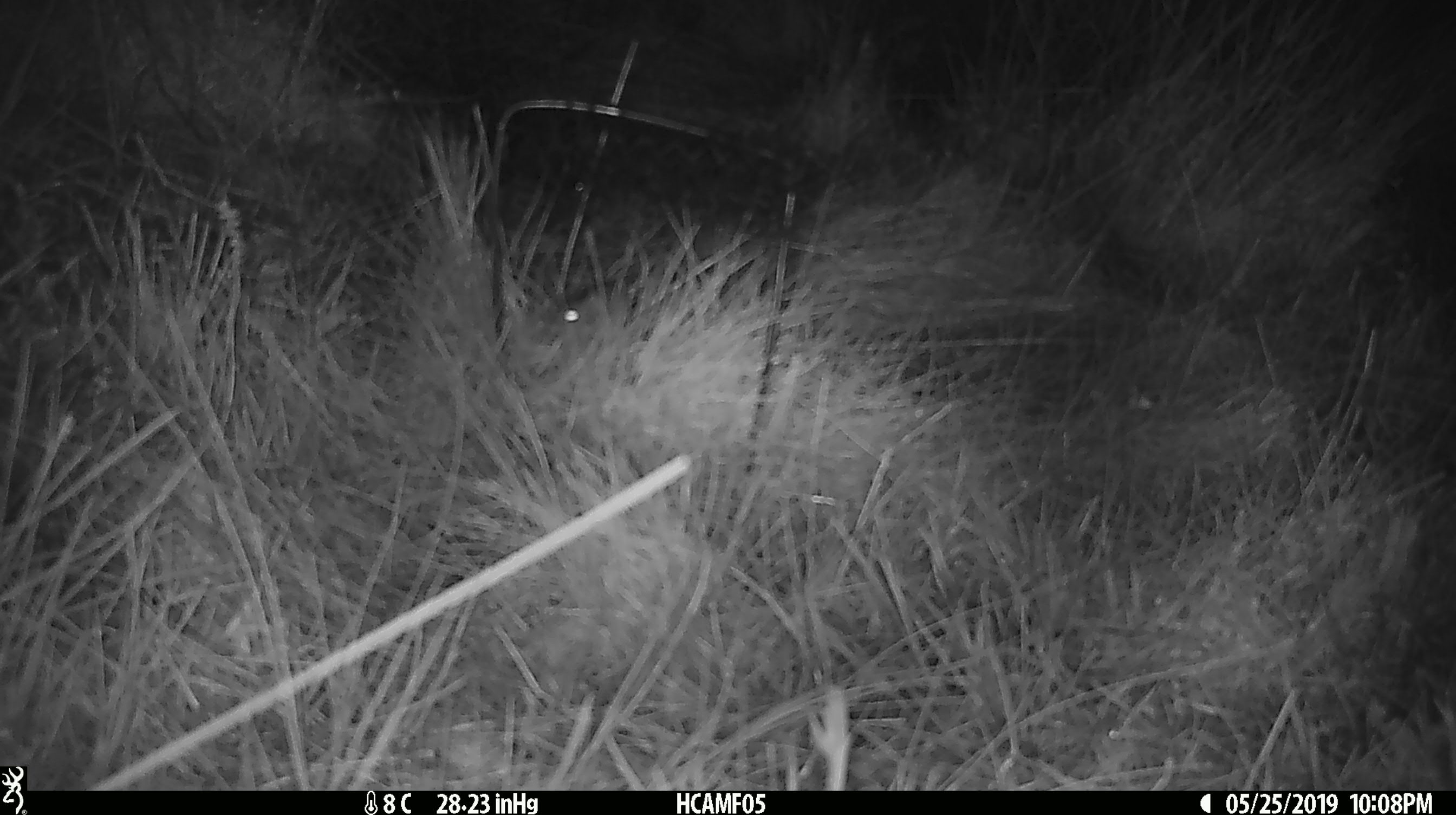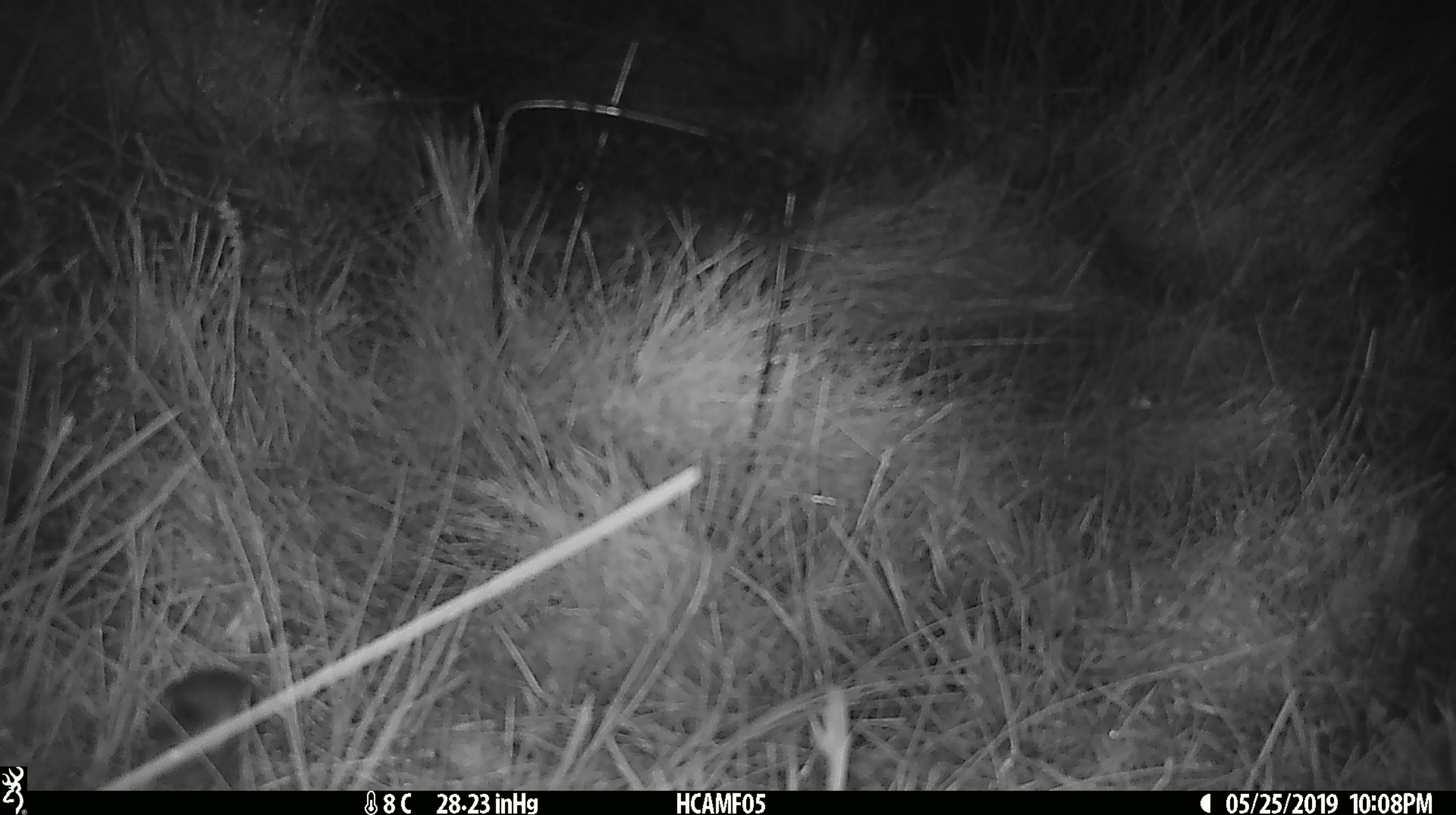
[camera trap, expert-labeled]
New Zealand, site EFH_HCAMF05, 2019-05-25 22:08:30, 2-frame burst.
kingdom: Animalia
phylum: Chordata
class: Mammalia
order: Rodentia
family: Muridae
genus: Mus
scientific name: Mus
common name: mouse